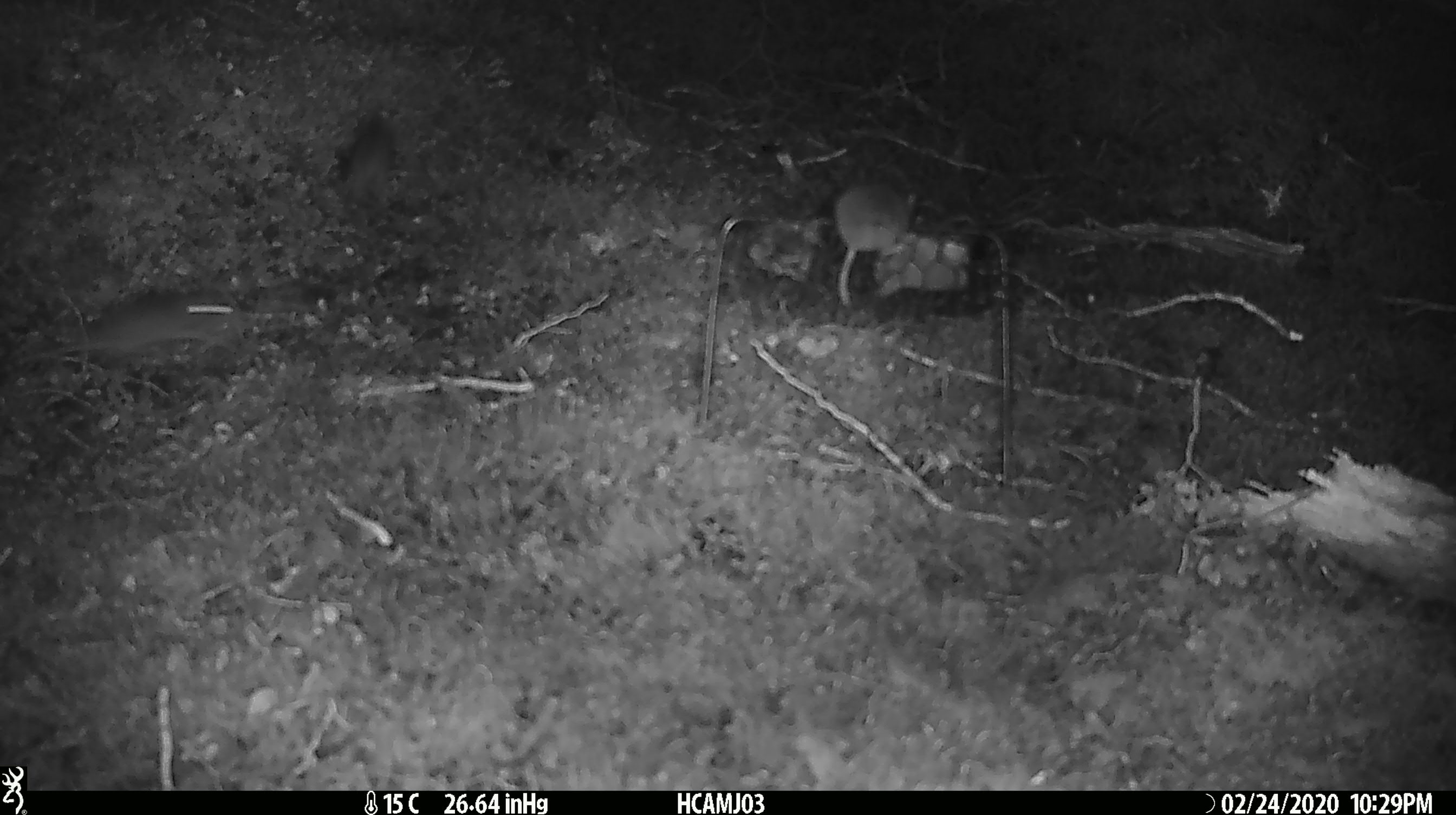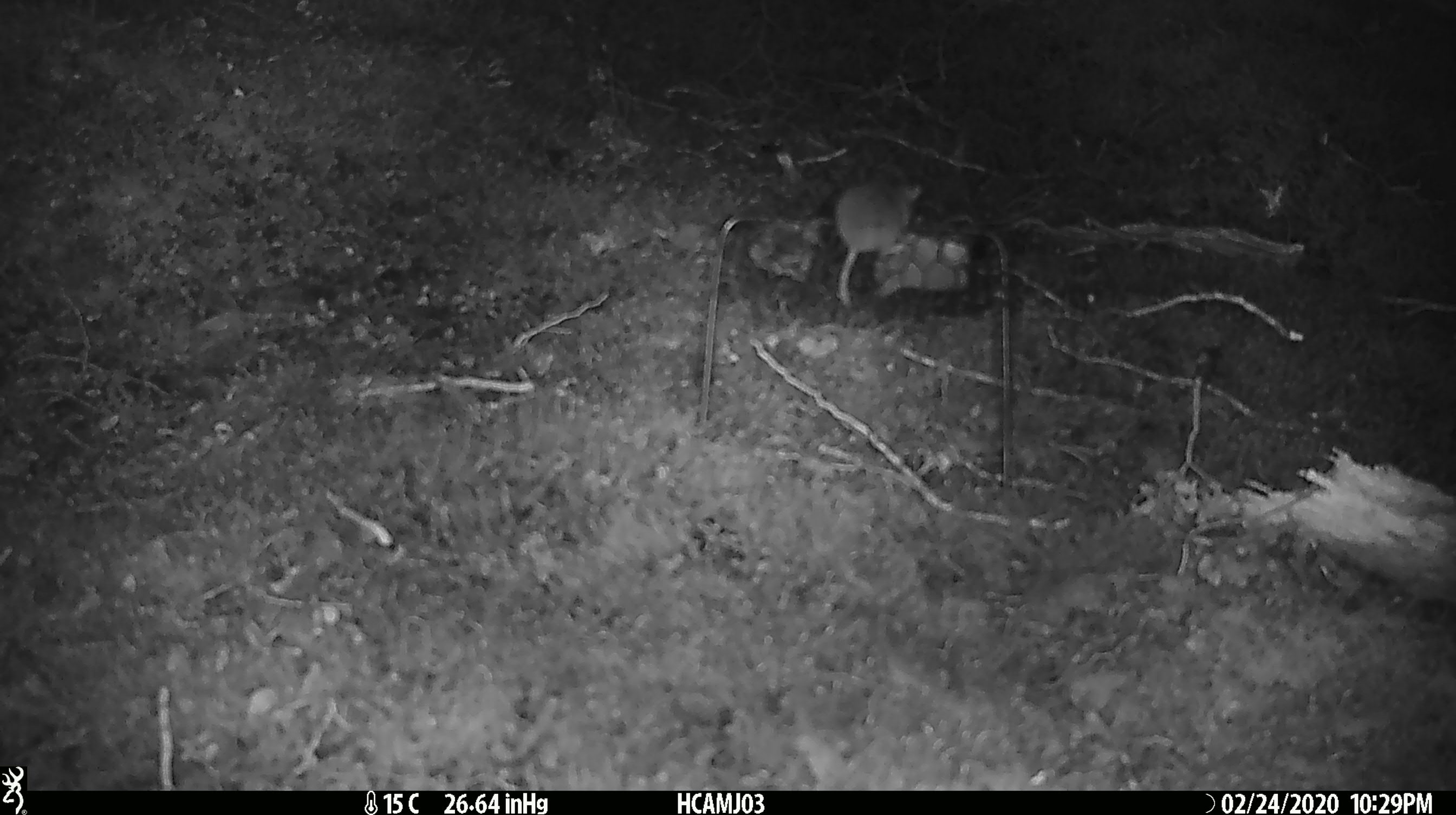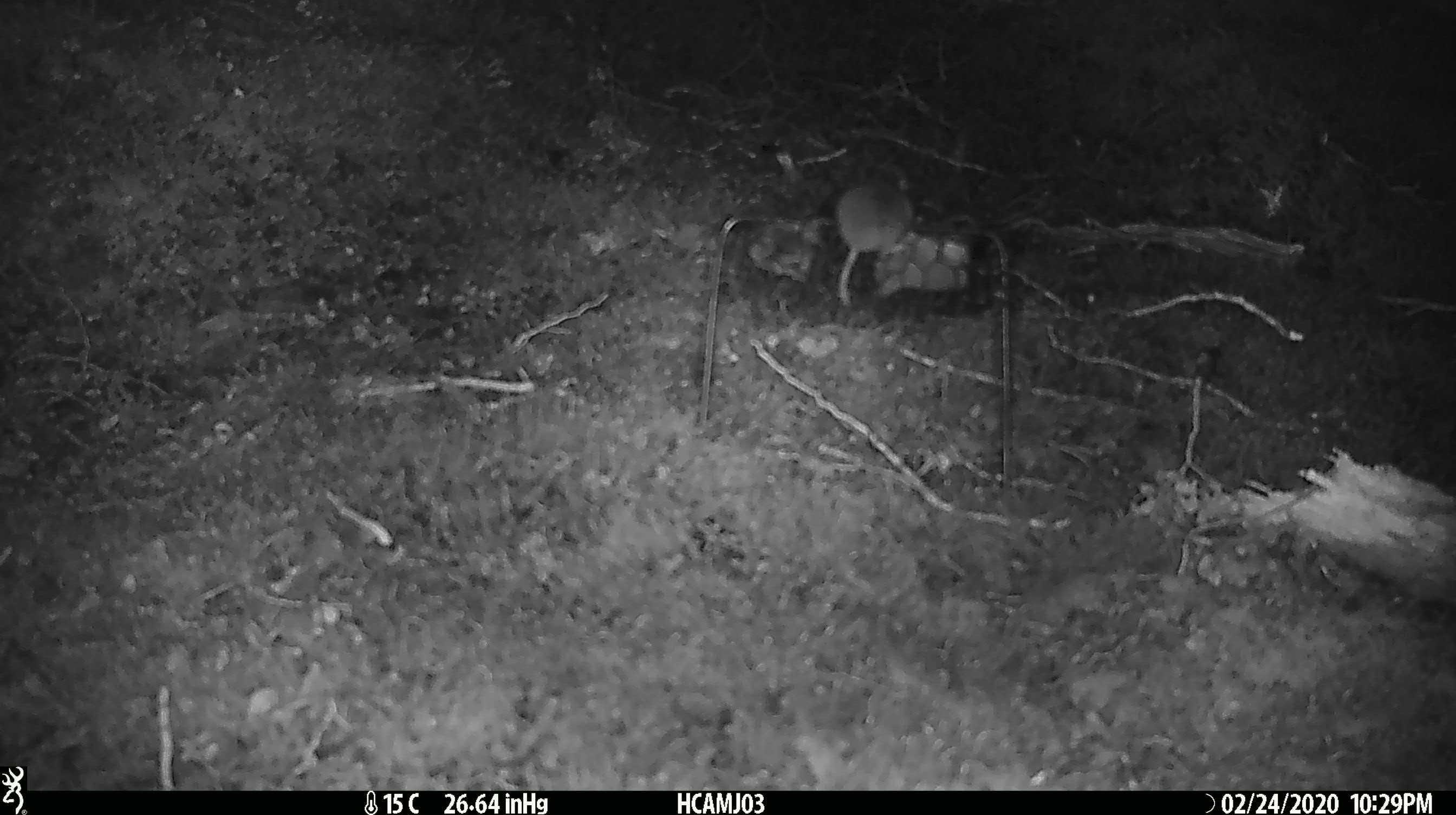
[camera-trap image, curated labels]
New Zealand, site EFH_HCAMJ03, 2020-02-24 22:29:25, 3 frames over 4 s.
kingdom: Animalia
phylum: Chordata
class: Mammalia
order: Rodentia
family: Muridae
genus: Mus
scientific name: Mus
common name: mouse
Mouse (Mus).